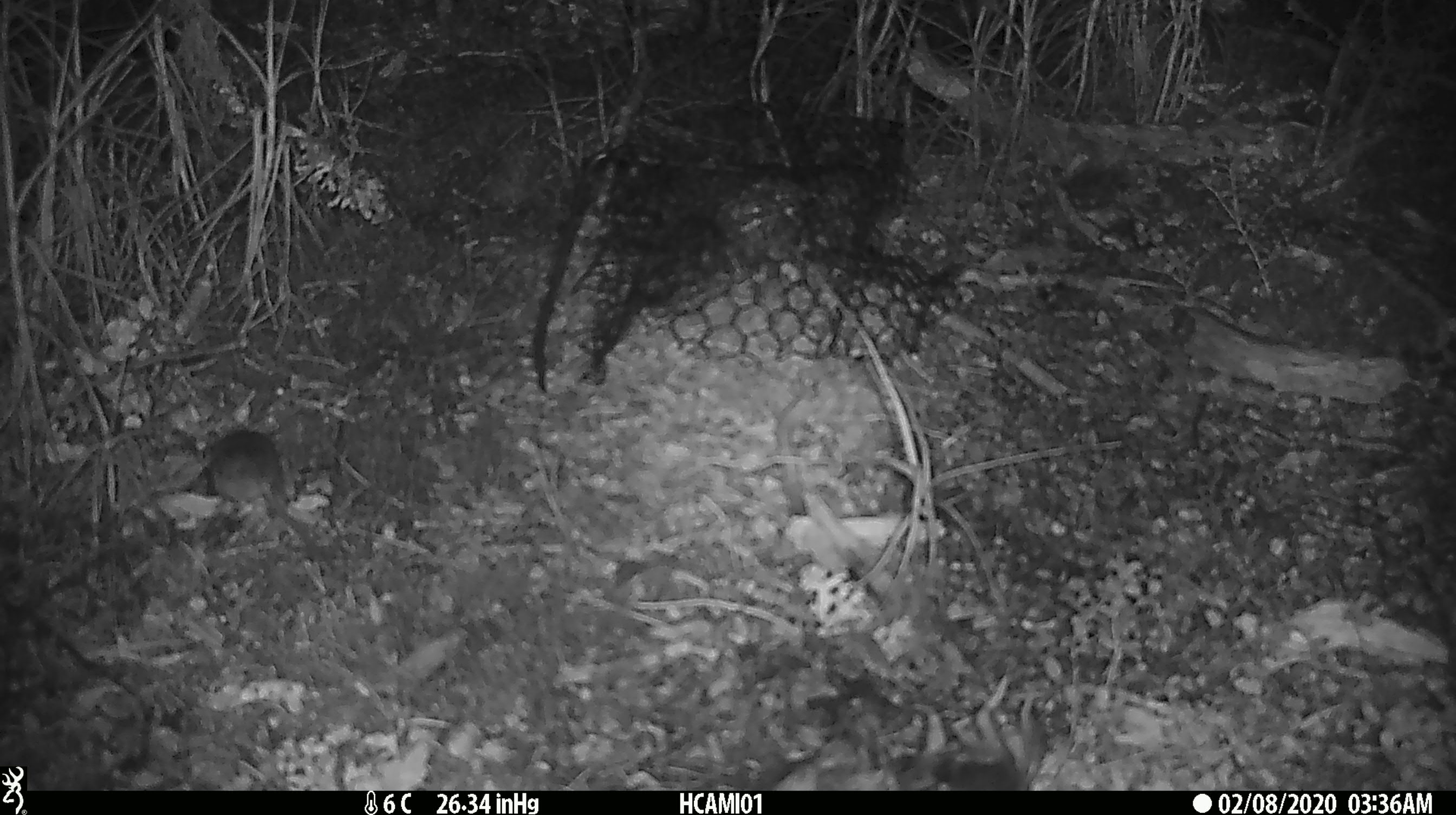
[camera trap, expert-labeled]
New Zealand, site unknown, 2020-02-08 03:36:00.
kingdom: Animalia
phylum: Chordata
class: Mammalia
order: Rodentia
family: Muridae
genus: Mus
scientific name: Mus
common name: mouse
Mouse (Mus).